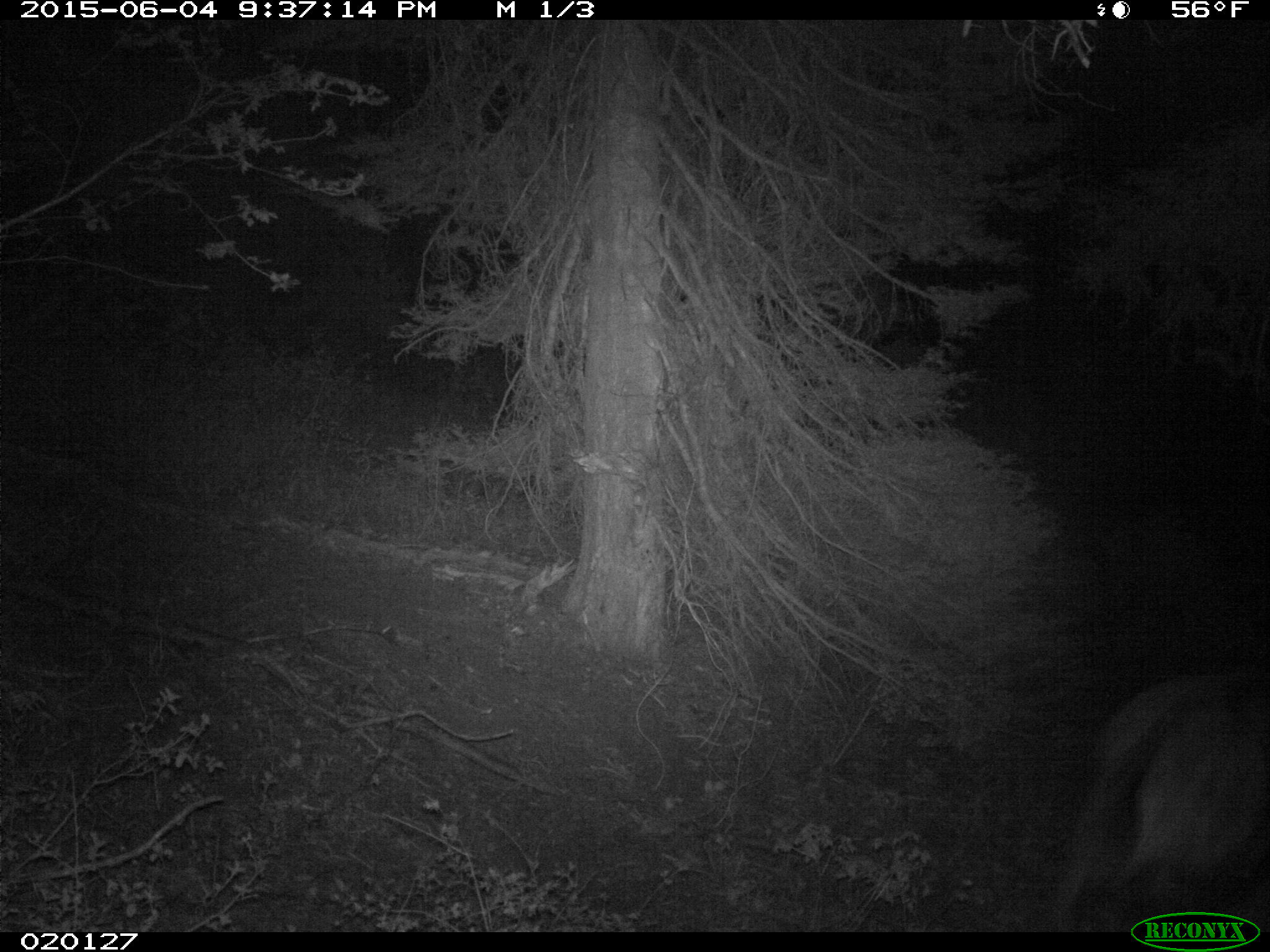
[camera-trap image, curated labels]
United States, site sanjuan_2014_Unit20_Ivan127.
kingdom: Animalia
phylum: Chordata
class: Mammalia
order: Artiodactyla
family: Cervidae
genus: Cervus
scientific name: Cervus elaphus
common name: red deer